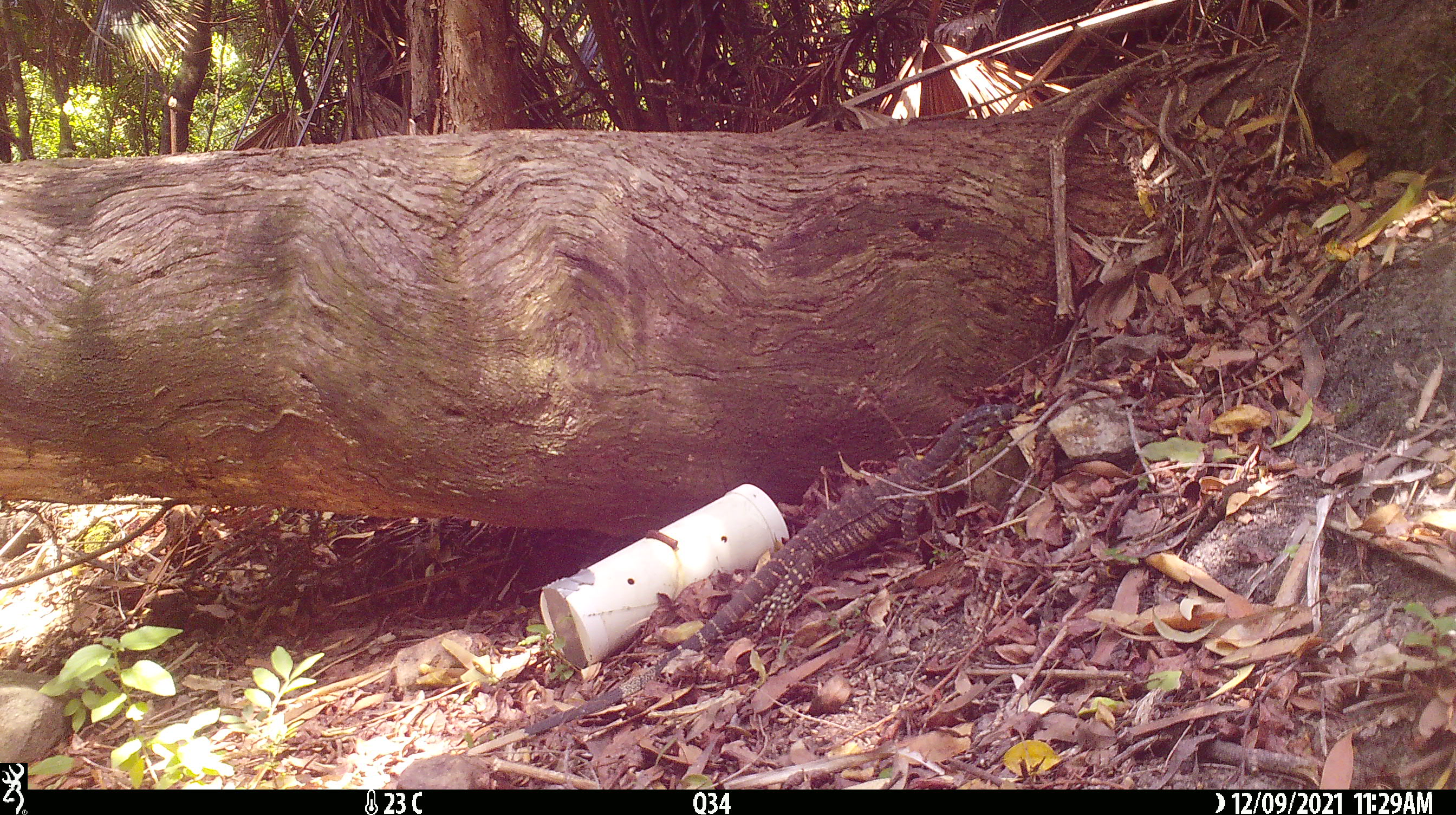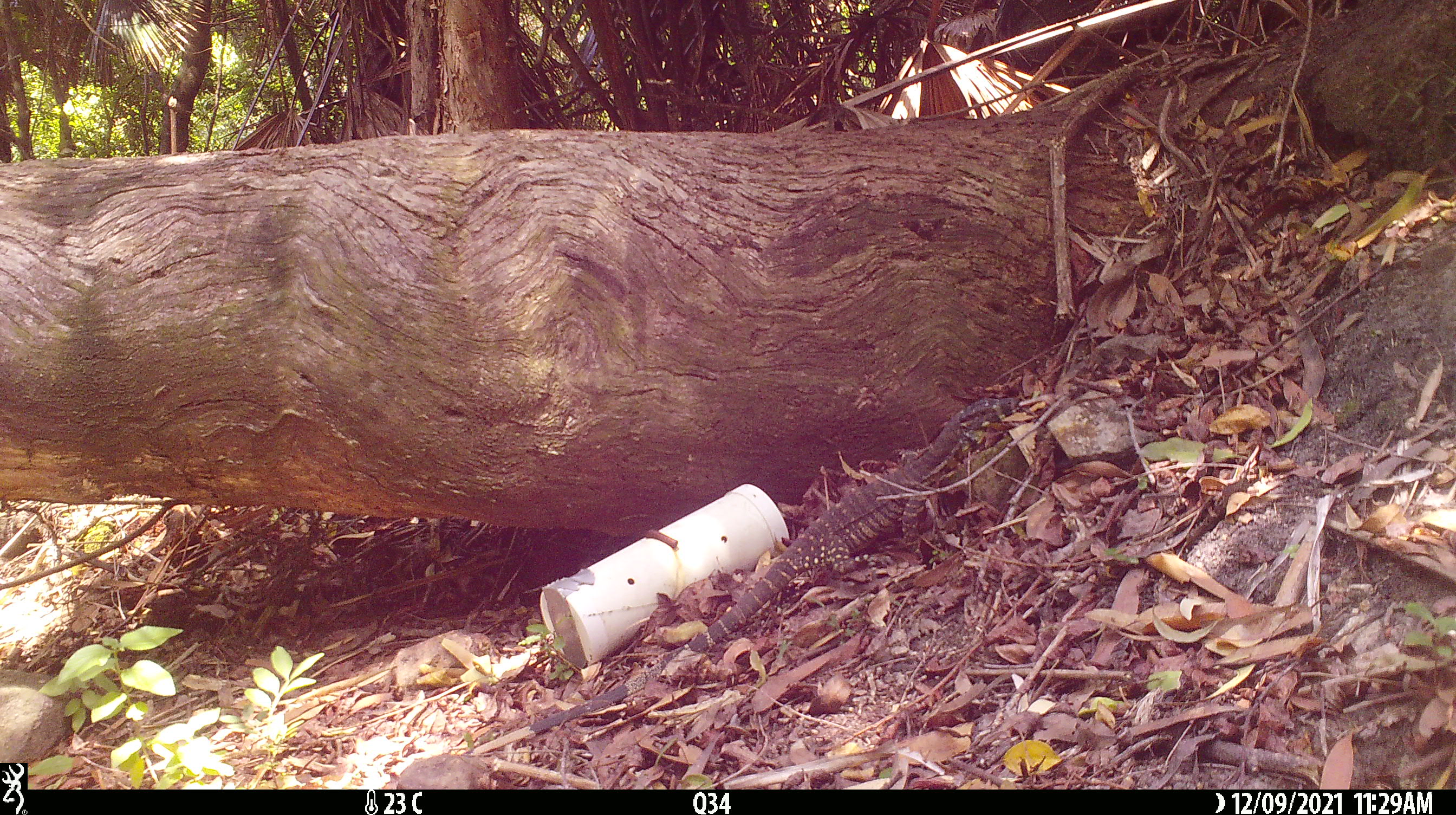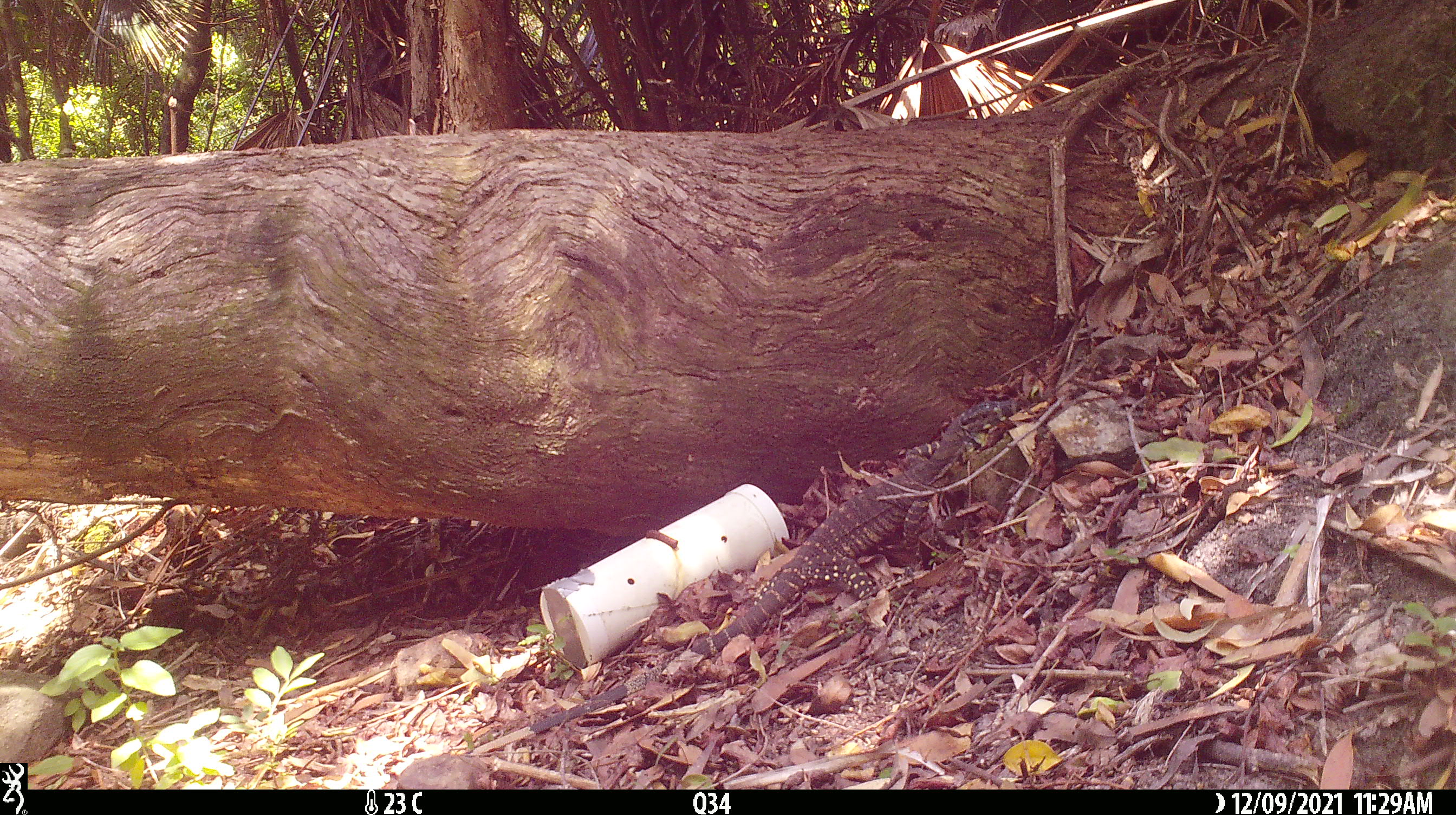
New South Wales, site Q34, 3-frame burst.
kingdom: Animalia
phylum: Chordata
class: Reptilia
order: Squamata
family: Varanidae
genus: Varanus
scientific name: Varanus varius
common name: lace monitor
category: goanna